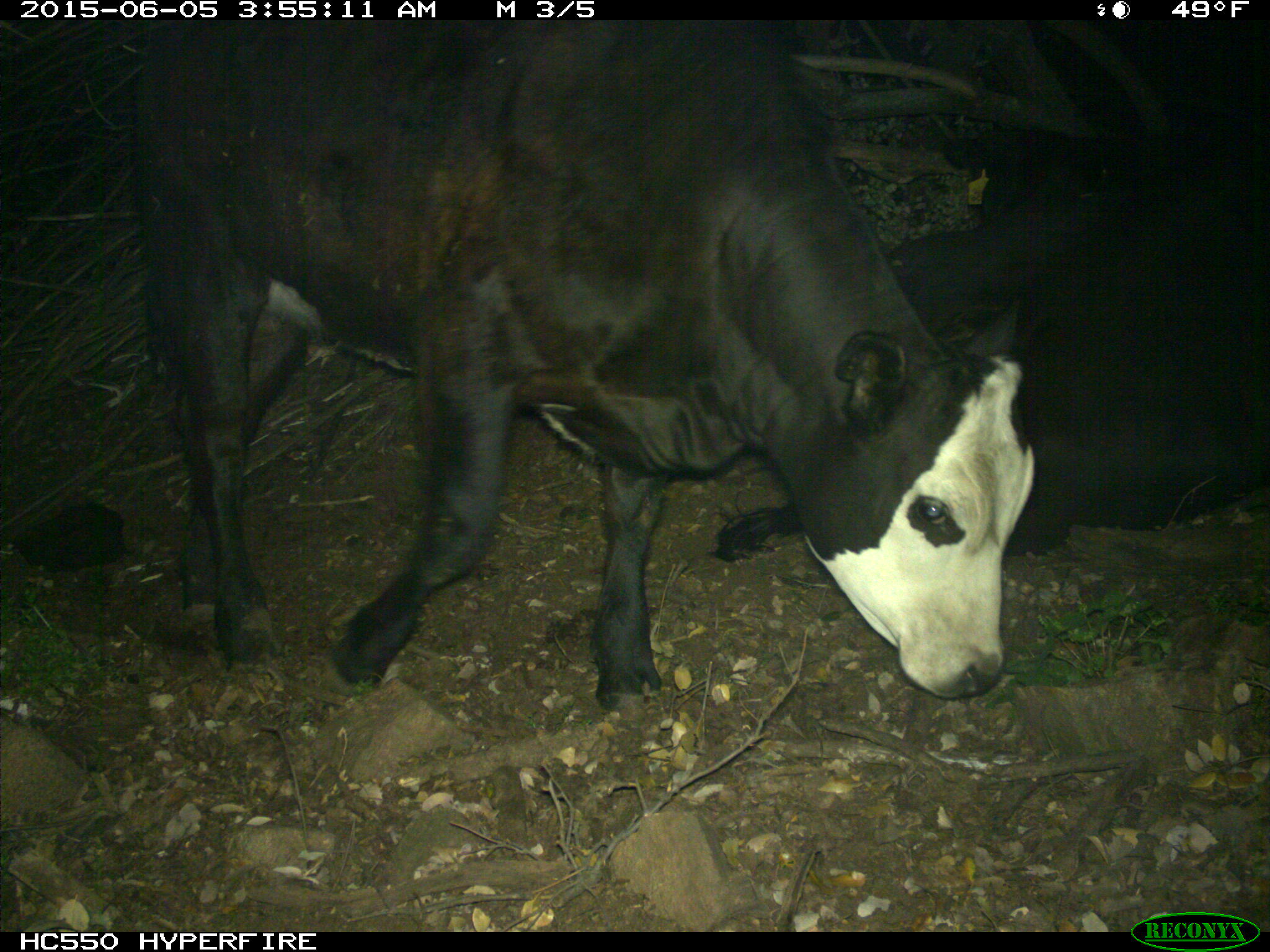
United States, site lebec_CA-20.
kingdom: Animalia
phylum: Chordata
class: Mammalia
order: Artiodactyla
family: Bovidae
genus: Bos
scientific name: Bos taurus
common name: domestic cow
Bos taurus (domestic cow).